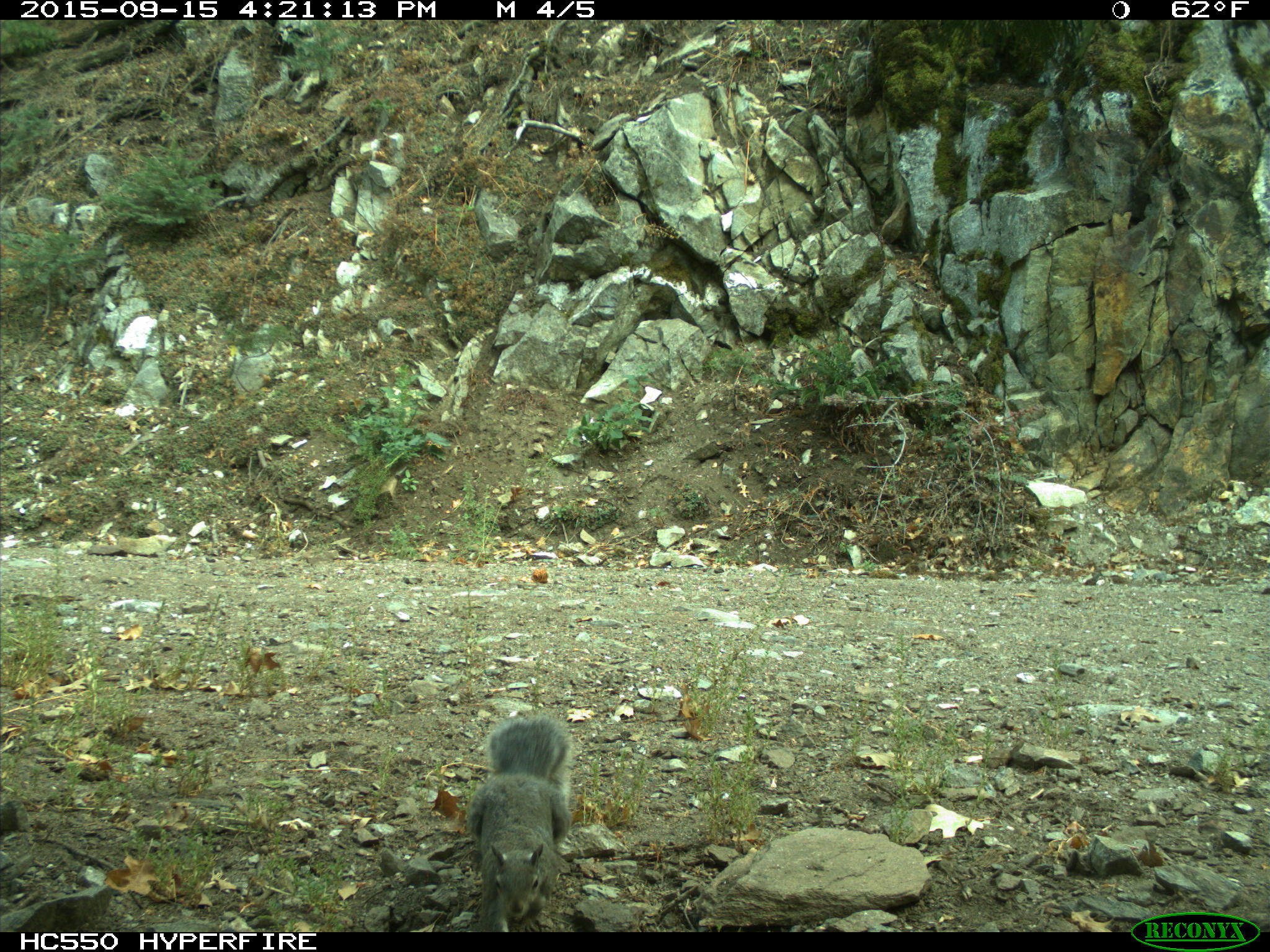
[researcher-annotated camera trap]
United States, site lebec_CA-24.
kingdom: Animalia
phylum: Chordata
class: Mammalia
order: Rodentia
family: Sciuridae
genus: Sciurus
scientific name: Sciurus carolinensis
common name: eastern gray squirrel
Sciurus carolinensis (eastern gray squirrel).